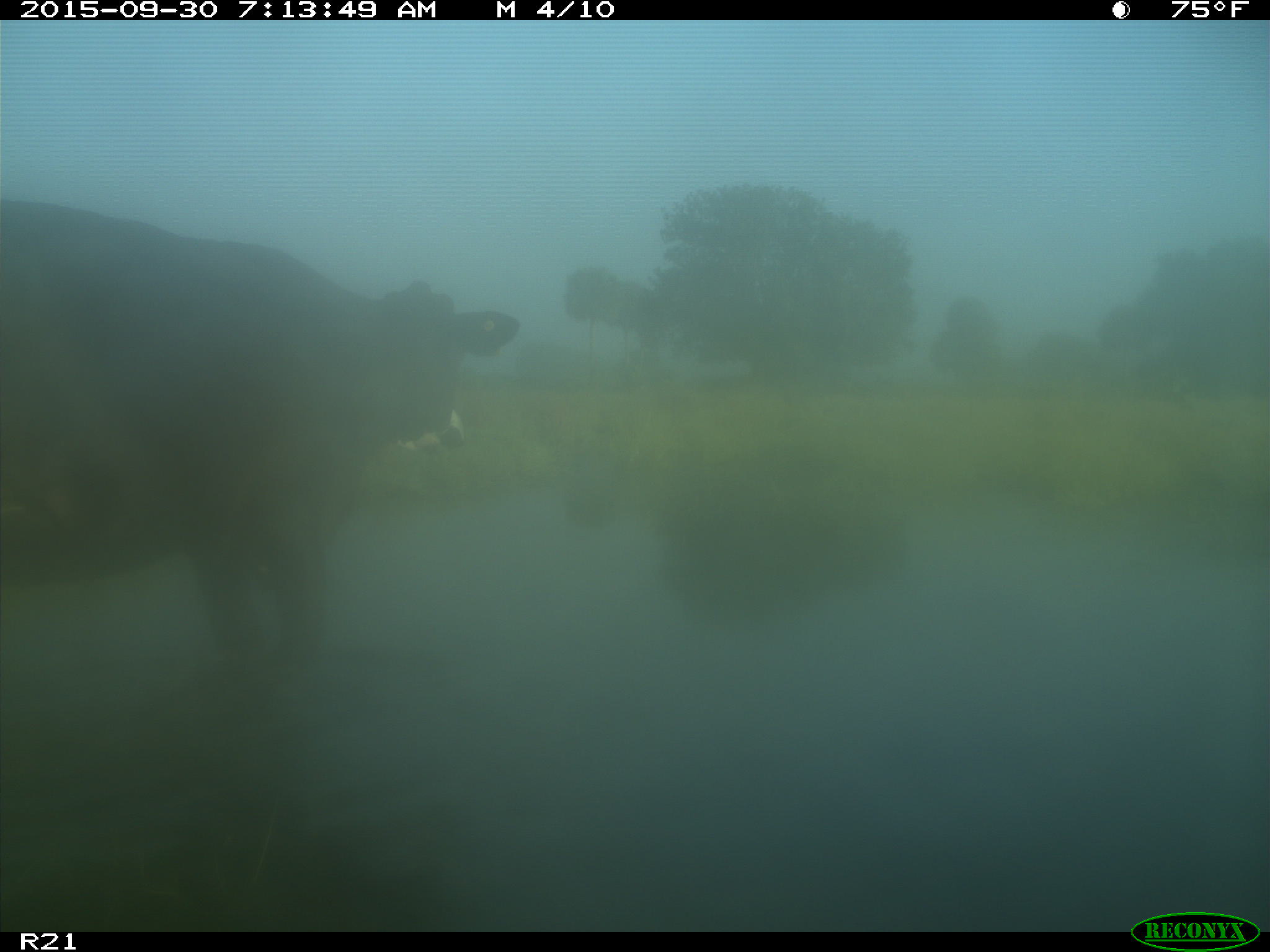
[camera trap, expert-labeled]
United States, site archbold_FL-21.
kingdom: Animalia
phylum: Chordata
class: Mammalia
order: Artiodactyla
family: Bovidae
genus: Bos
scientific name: Bos taurus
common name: domestic cow